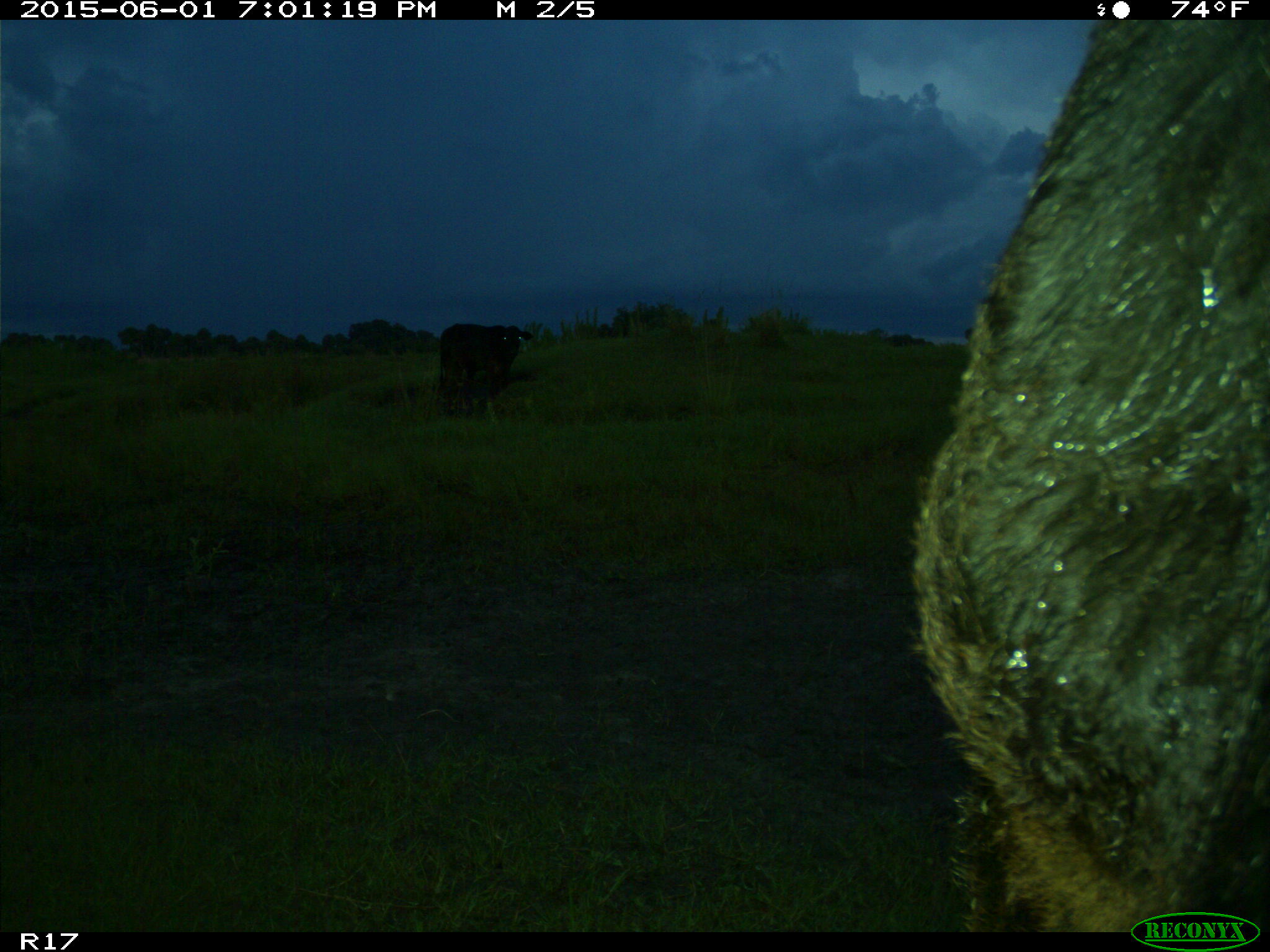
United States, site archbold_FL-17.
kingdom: Animalia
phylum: Chordata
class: Mammalia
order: Artiodactyla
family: Bovidae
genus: Bos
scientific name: Bos taurus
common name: domestic cow